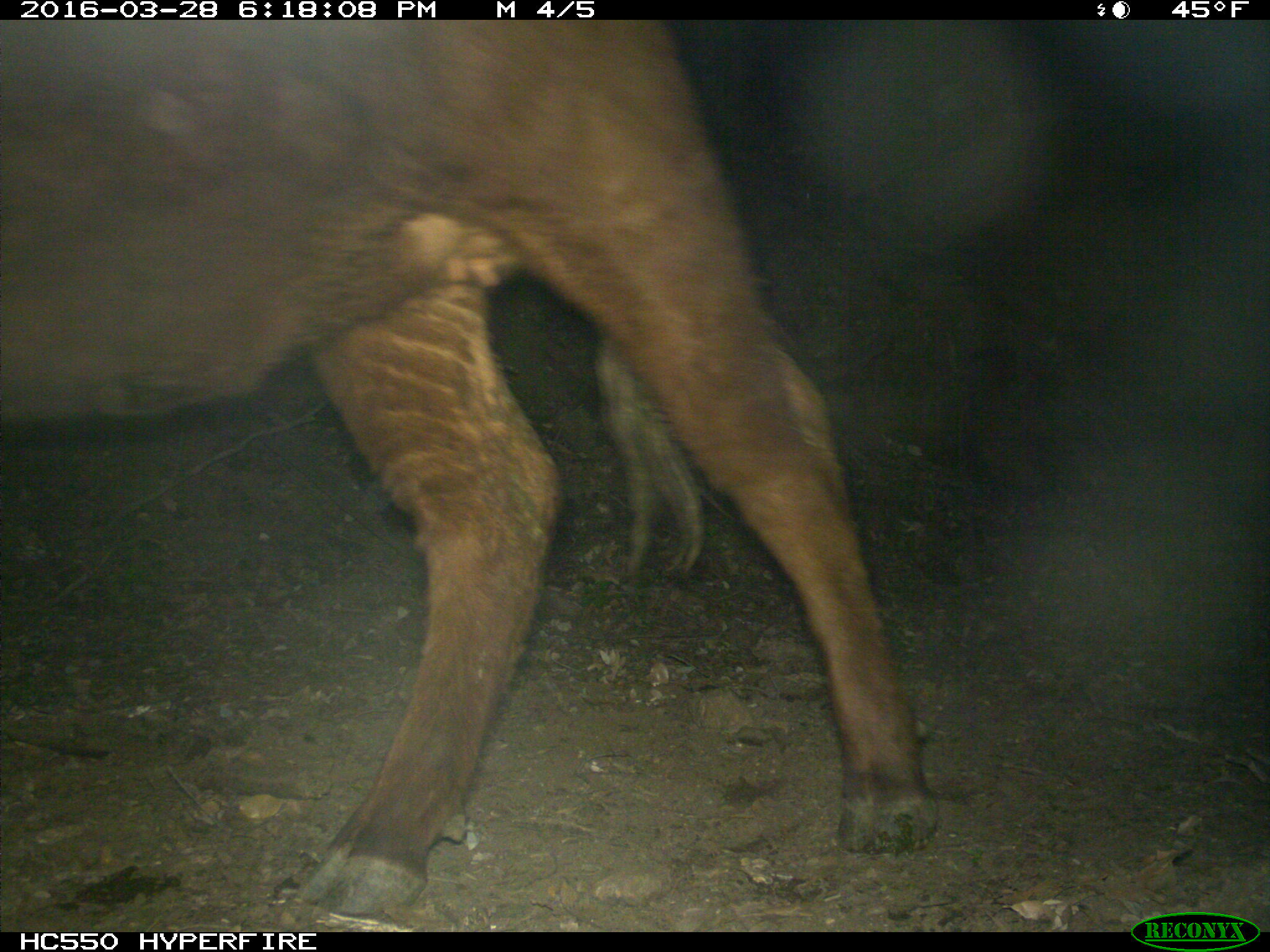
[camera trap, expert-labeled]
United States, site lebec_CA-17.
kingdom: Animalia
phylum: Chordata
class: Mammalia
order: Artiodactyla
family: Bovidae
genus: Bos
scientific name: Bos taurus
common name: domestic cow